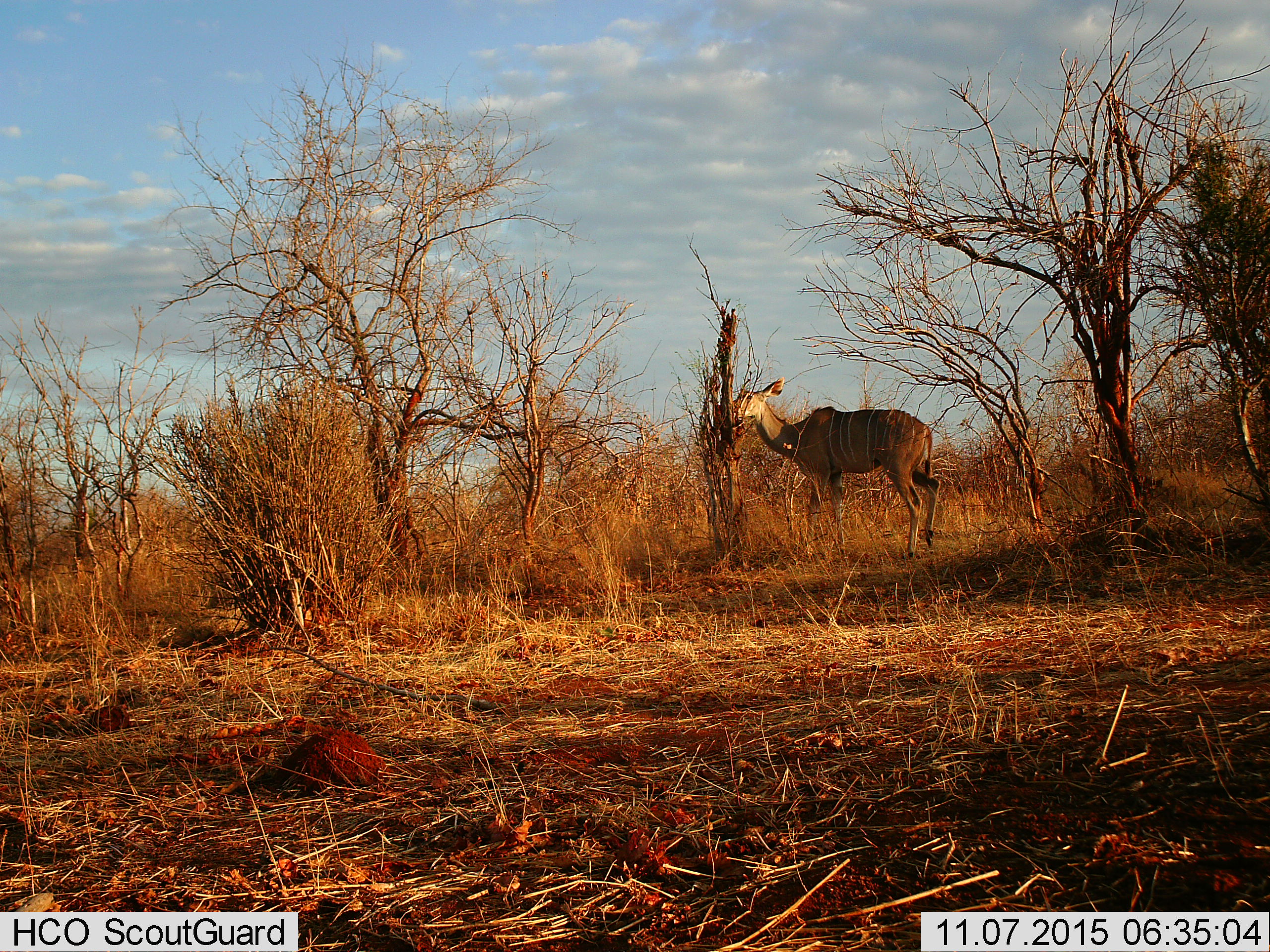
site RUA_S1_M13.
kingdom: Animalia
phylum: Chordata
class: Mammalia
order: Artiodactyla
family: Bovidae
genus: Tragelaphus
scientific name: Tragelaphus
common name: kudu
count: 1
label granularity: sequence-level